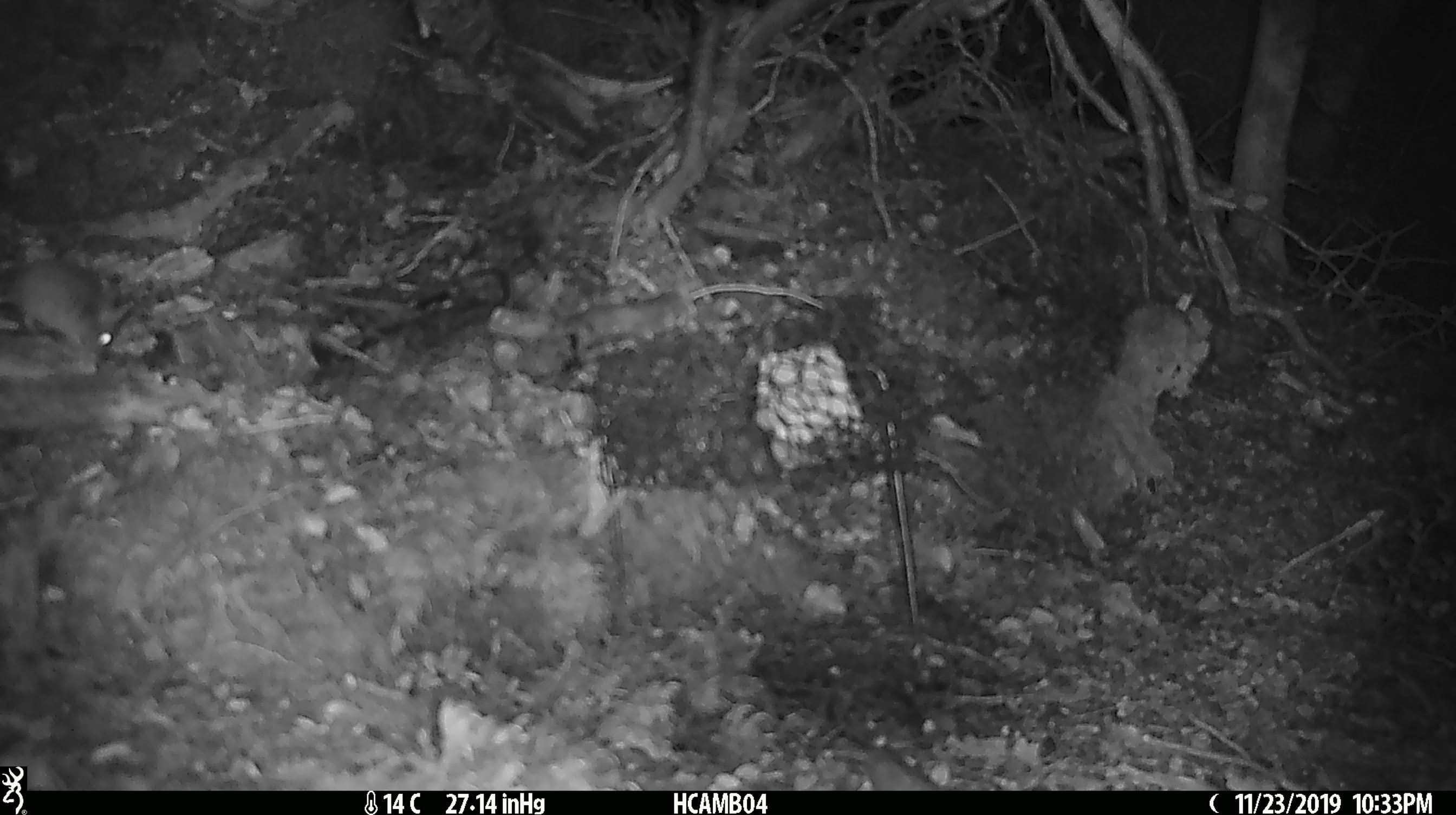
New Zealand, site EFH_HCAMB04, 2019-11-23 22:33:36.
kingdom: Animalia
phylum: Chordata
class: Mammalia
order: Rodentia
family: Muridae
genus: Mus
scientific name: Mus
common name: mouse